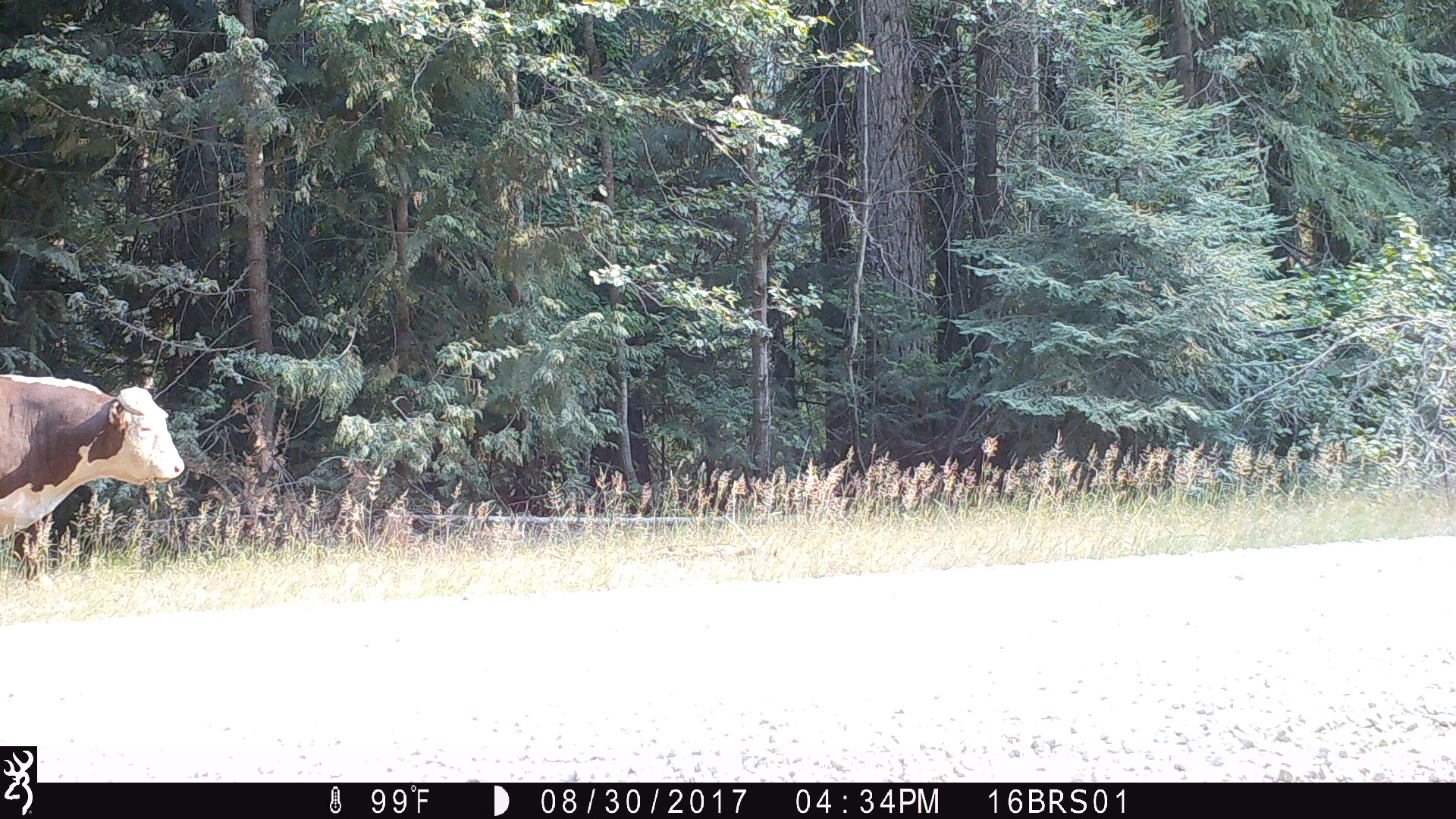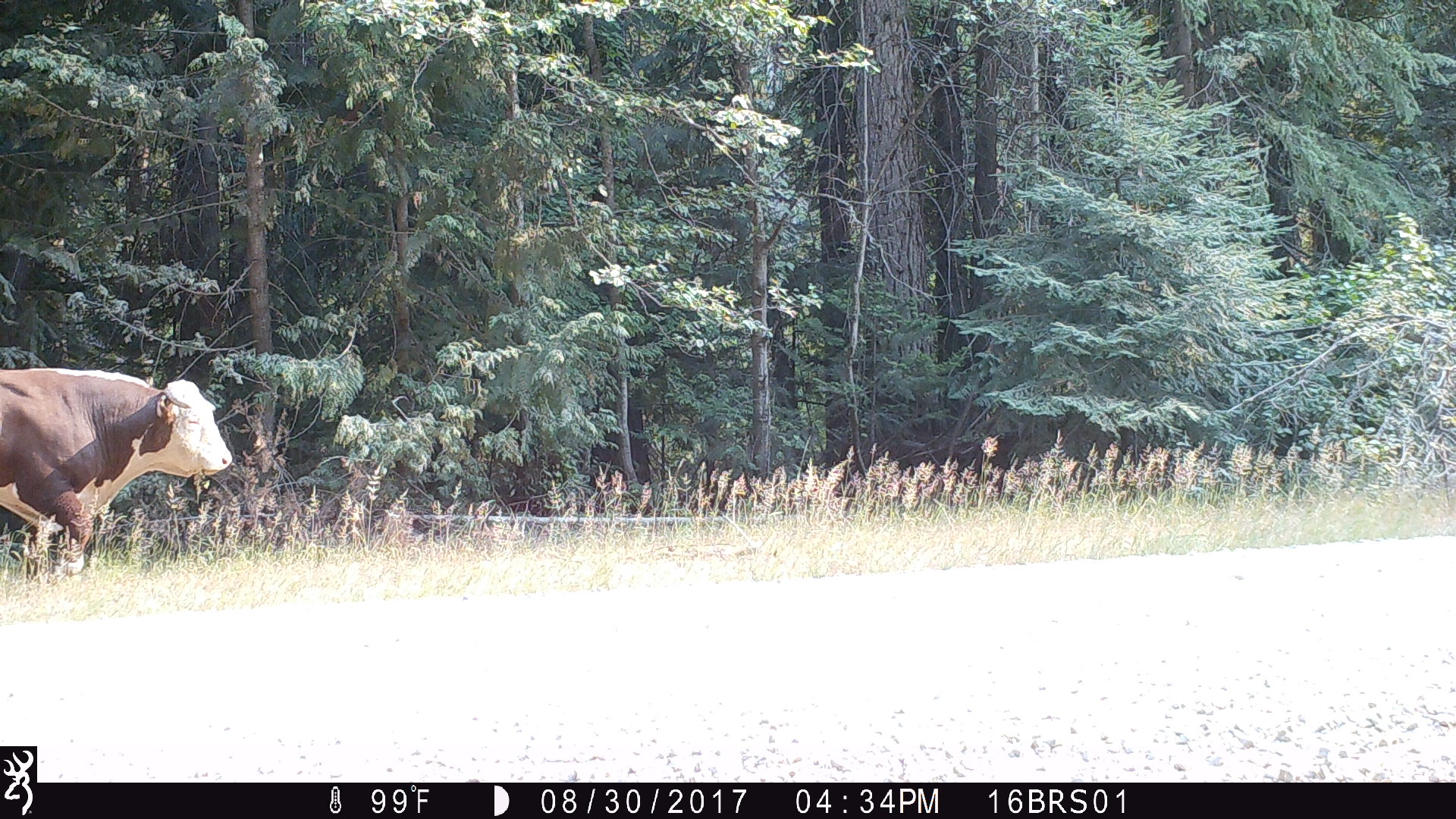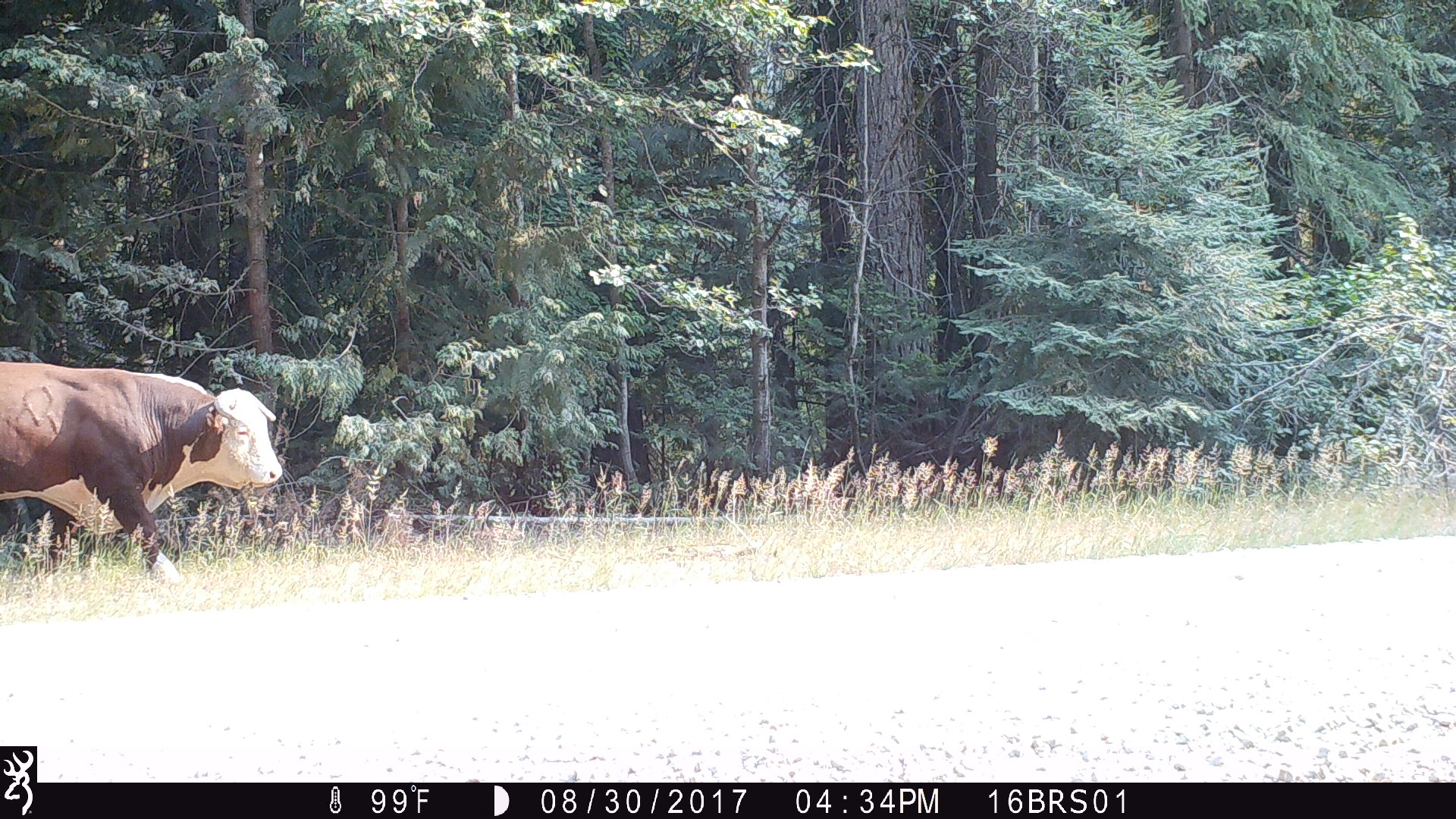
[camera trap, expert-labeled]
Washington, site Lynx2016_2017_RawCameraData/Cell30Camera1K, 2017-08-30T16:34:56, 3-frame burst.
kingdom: Animalia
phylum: Chordata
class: Mammalia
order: Artiodactyla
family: Bovidae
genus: Bos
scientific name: Bos taurus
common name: domestic cattle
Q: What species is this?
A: Domestic cattle (Bos taurus).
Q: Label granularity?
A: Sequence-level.